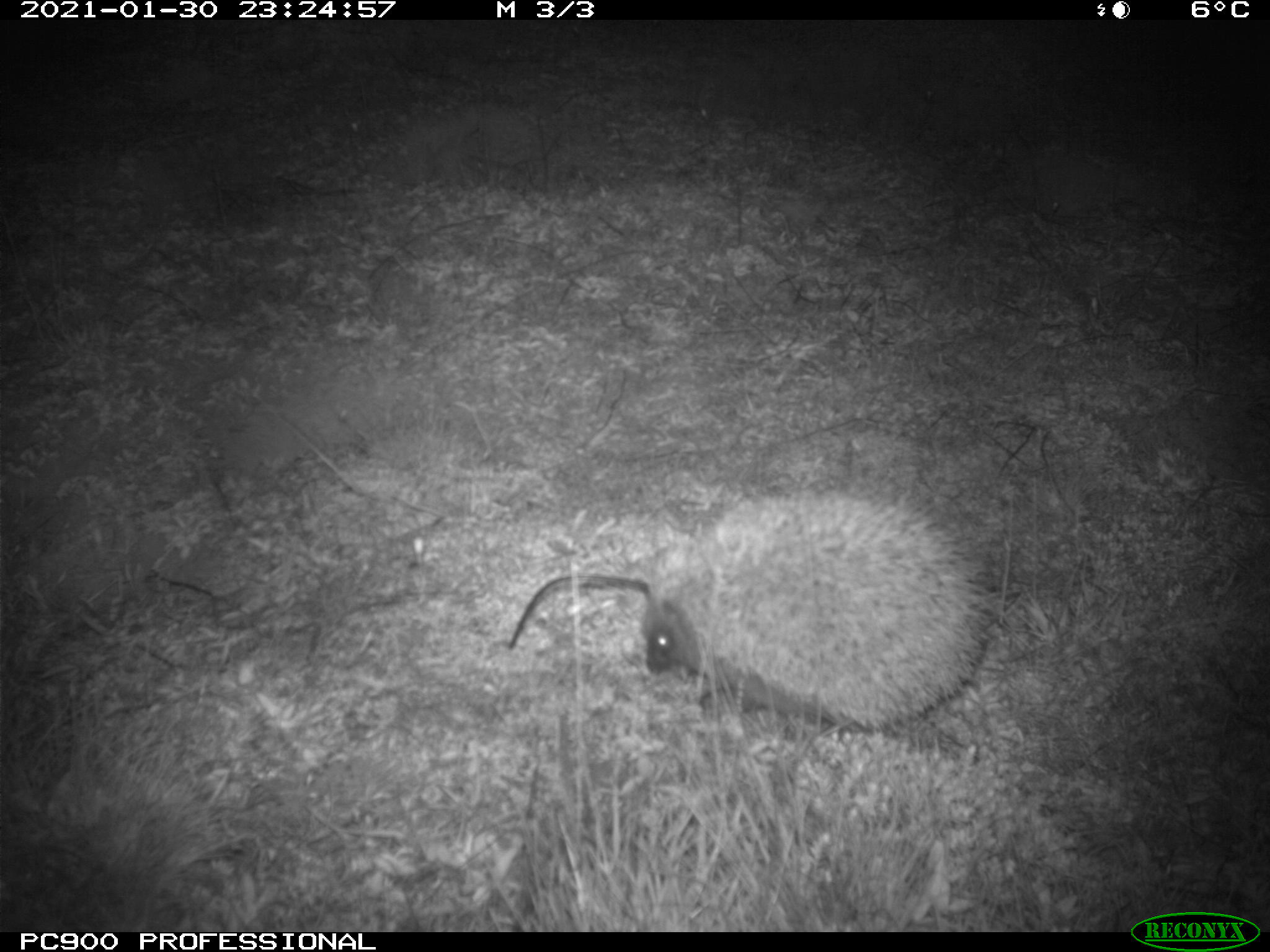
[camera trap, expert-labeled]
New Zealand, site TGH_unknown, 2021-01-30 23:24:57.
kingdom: Animalia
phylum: Chordata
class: Mammalia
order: Eulipotyphla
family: Erinaceidae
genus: Erinaceus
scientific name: Erinaceus europaeus europaeus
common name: european hedgehog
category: hedgehog